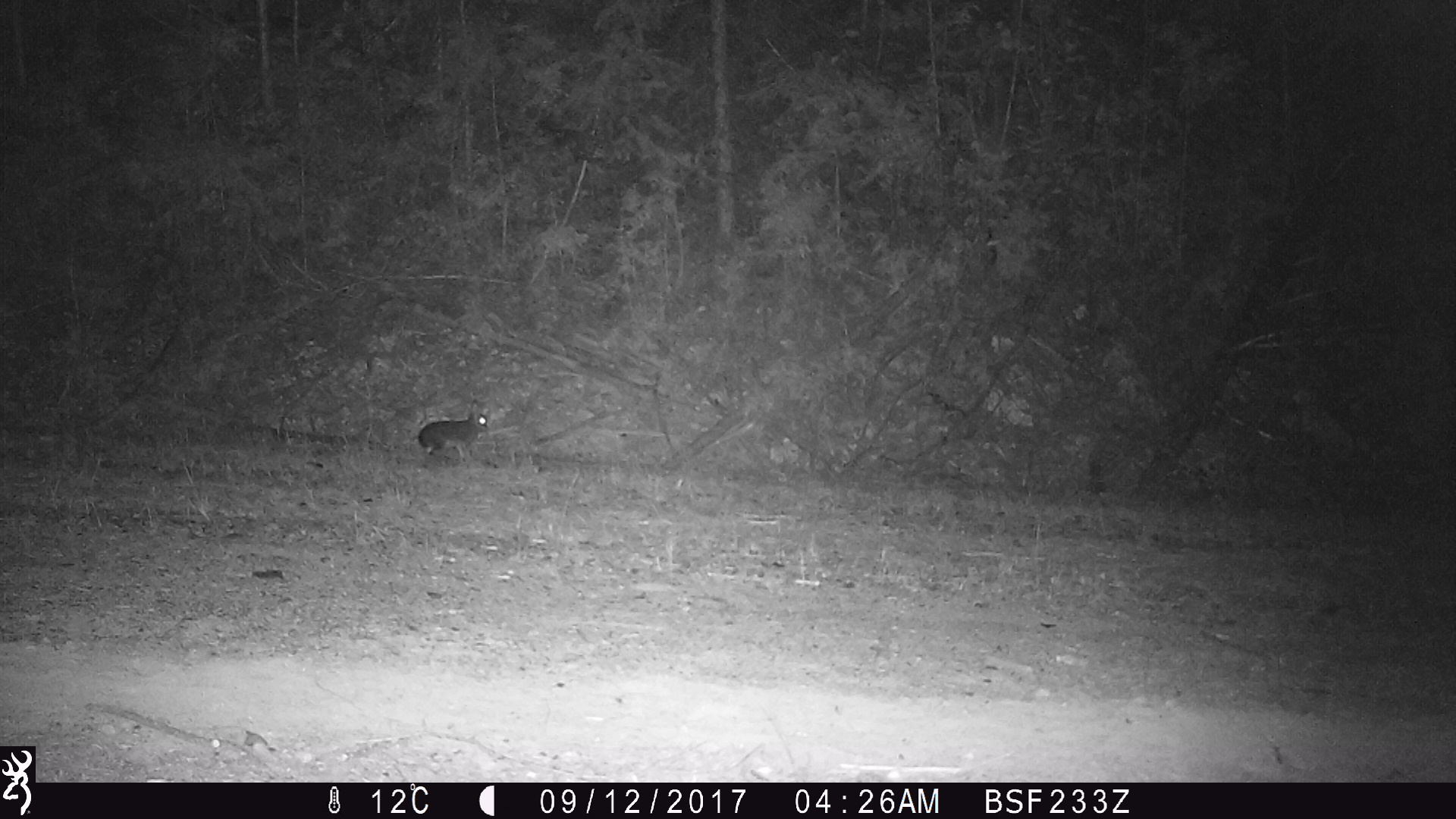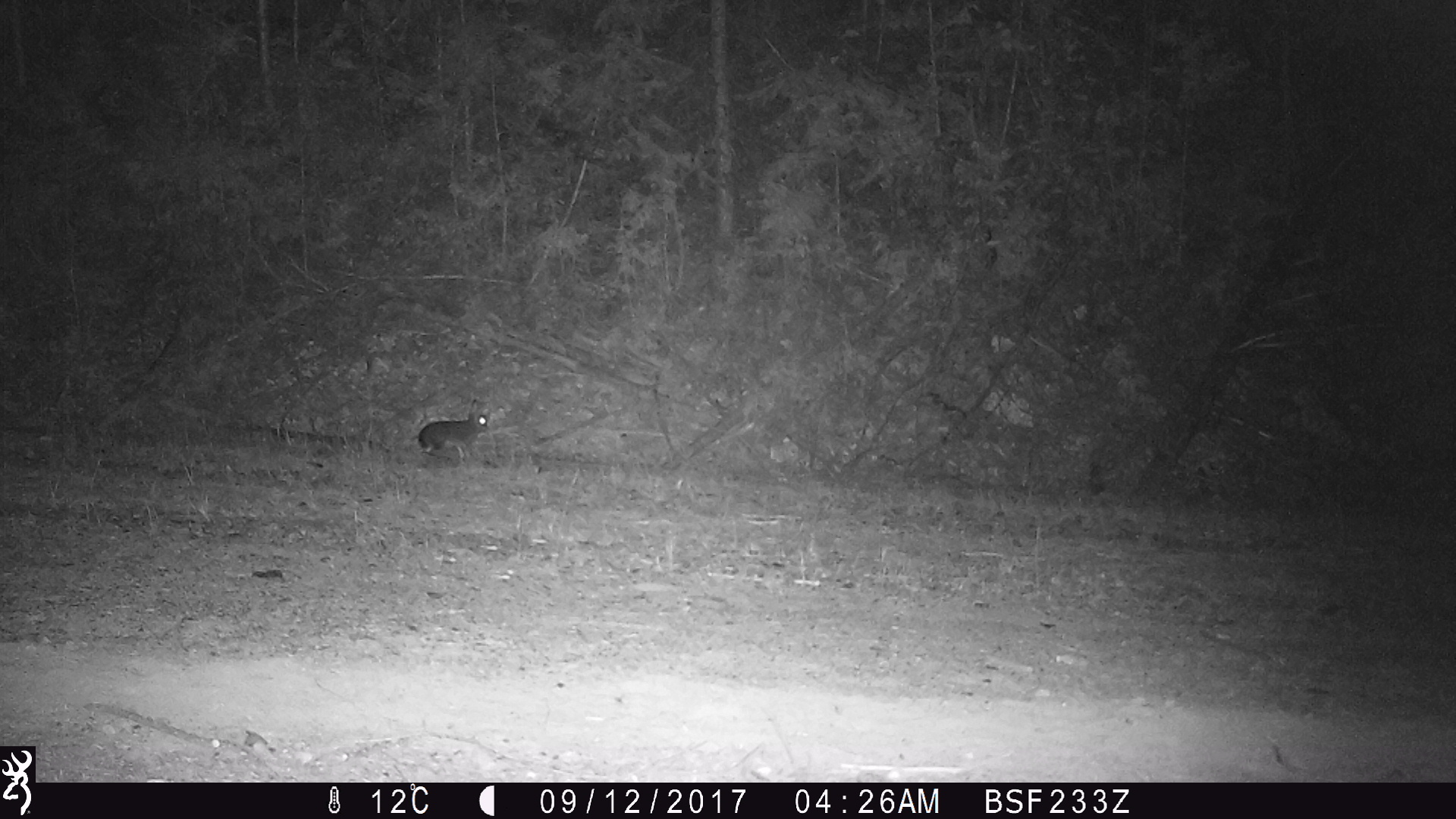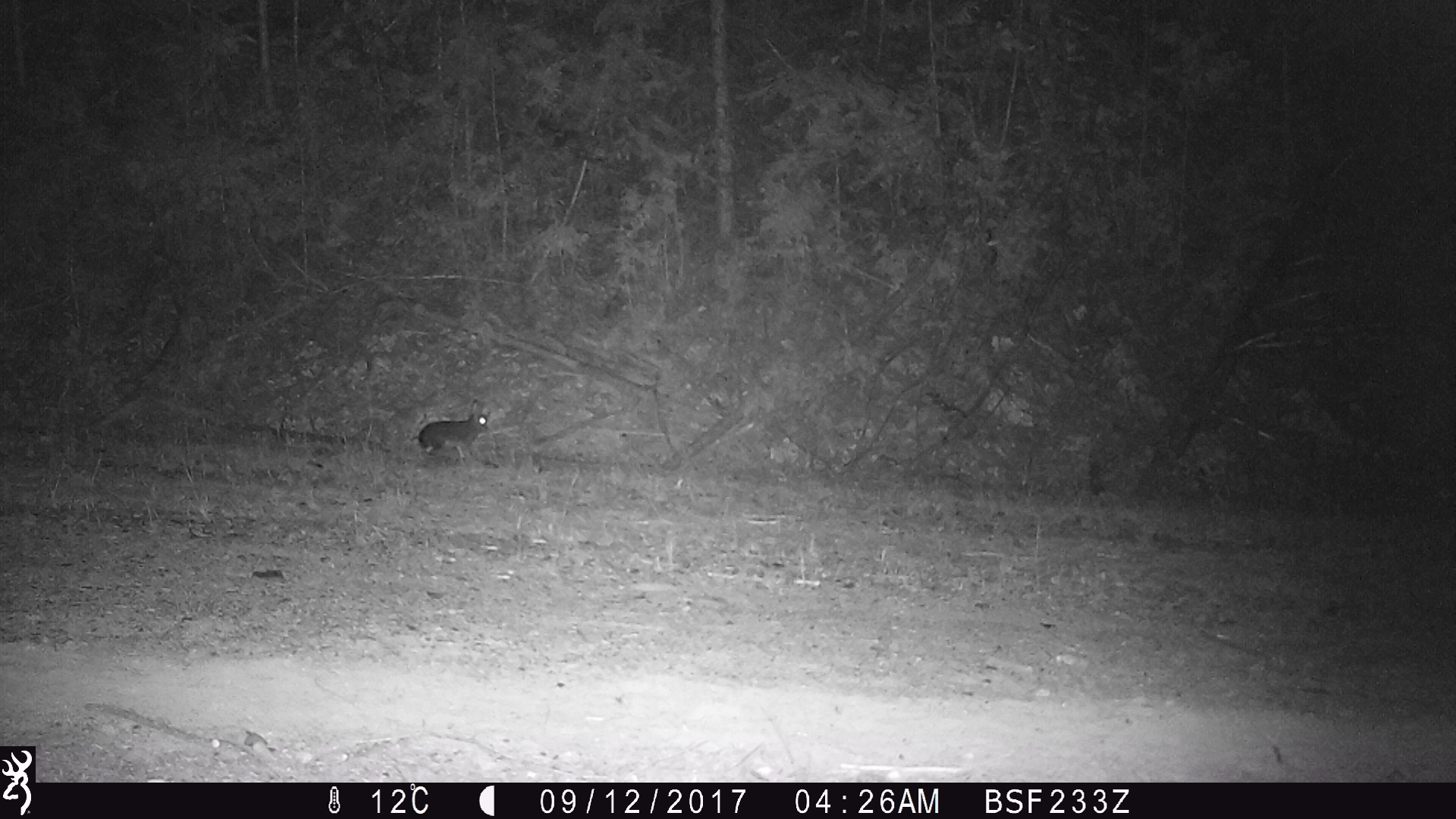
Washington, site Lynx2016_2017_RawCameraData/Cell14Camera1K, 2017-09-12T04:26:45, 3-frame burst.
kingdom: Animalia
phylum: Chordata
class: Mammalia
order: Lagomorpha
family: Leporidae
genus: Lepus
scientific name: Lepus americanus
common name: snowshoe hare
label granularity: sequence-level